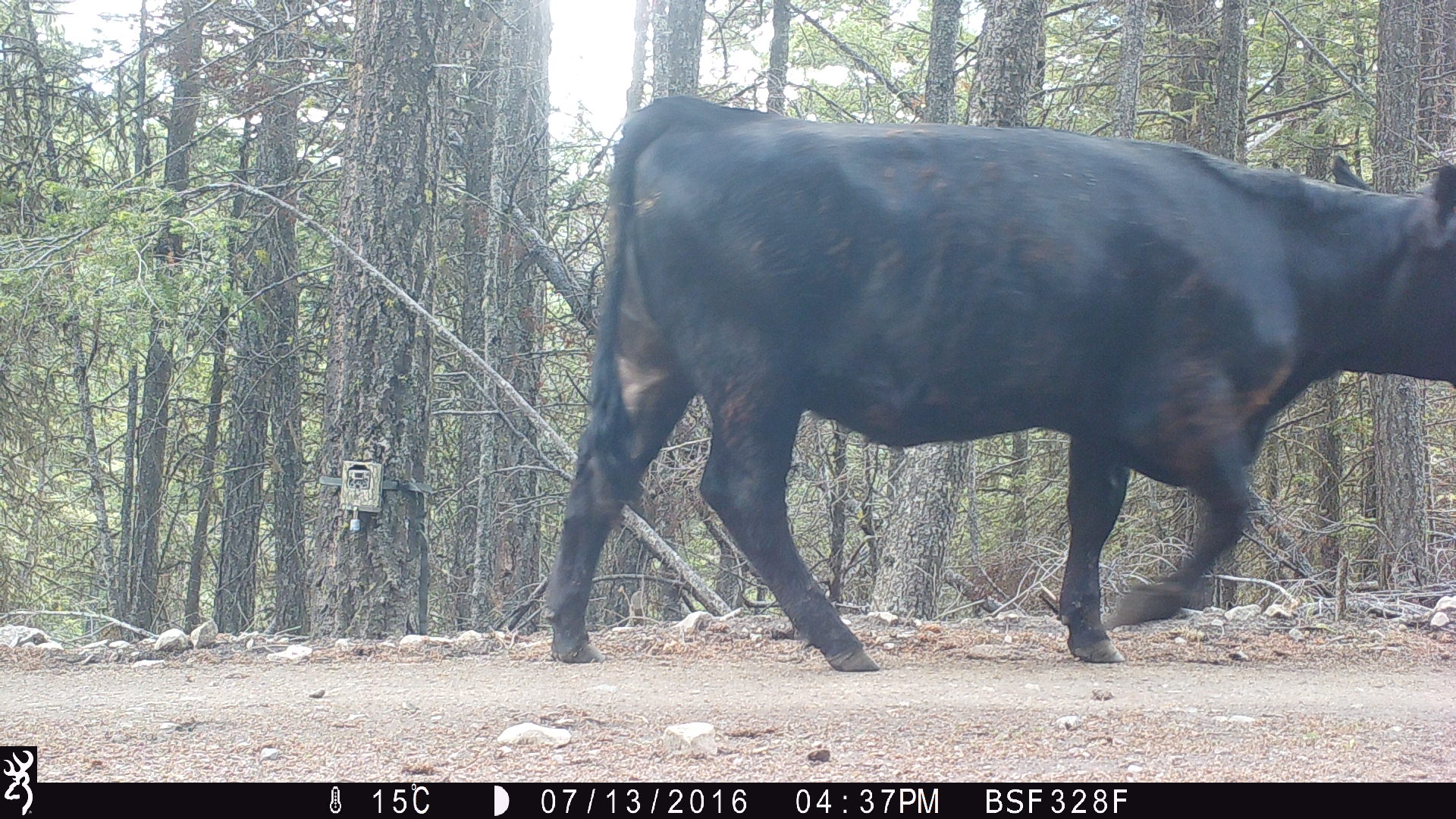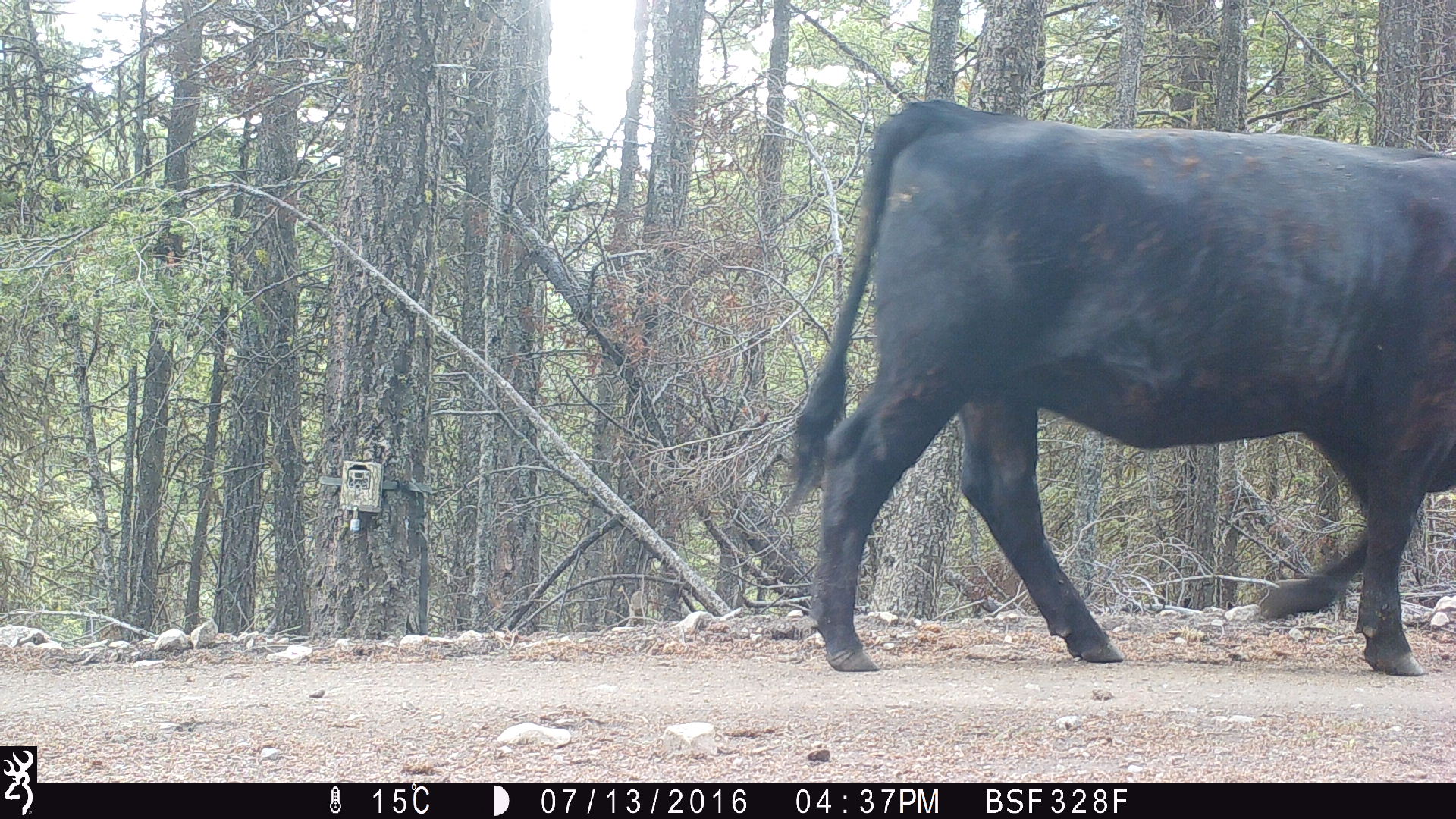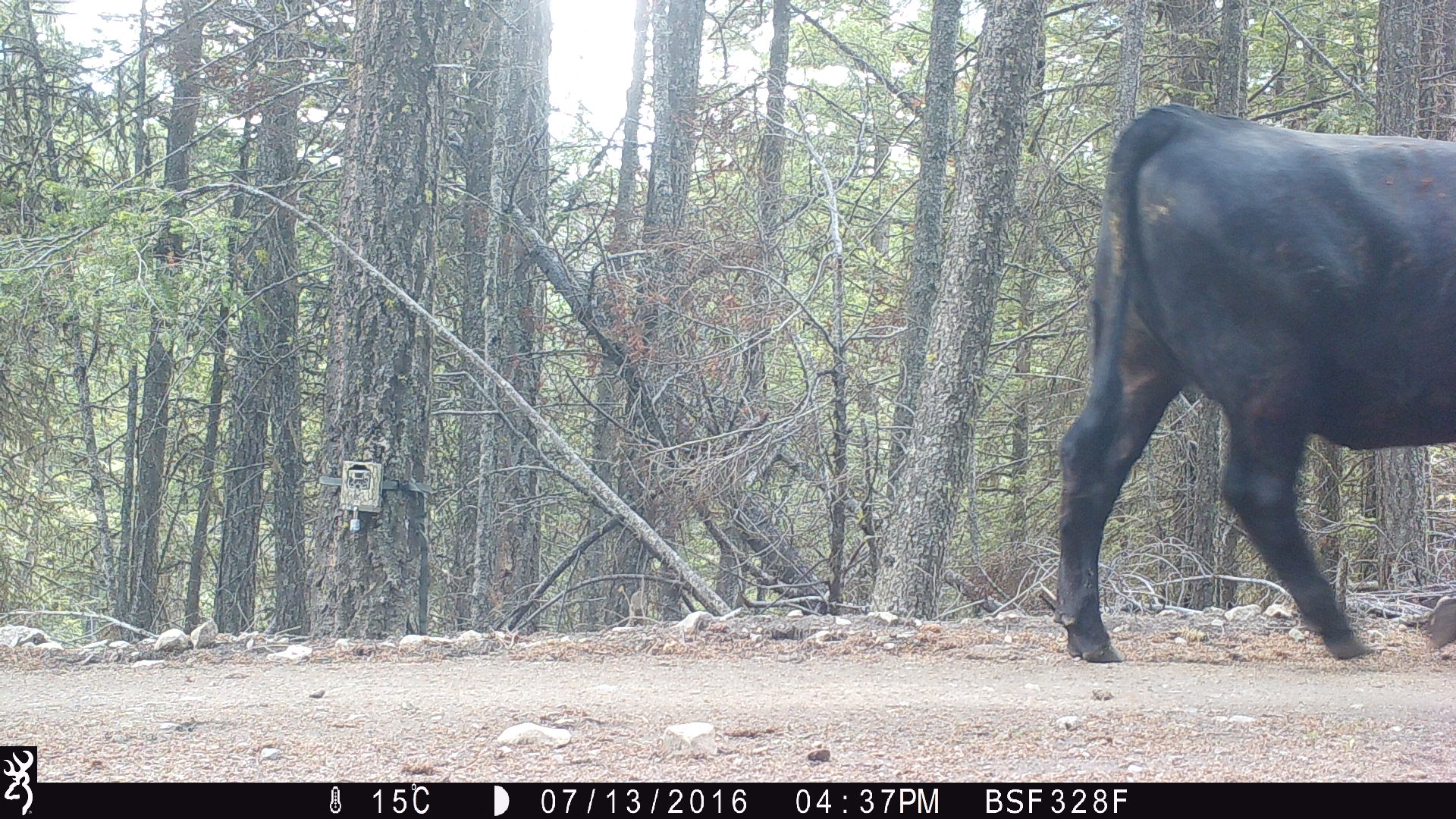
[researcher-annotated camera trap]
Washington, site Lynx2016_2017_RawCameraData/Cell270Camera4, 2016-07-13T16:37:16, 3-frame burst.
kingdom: Animalia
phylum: Chordata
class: Mammalia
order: Artiodactyla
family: Bovidae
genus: Bos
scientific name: Bos taurus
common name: domestic cattle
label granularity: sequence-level